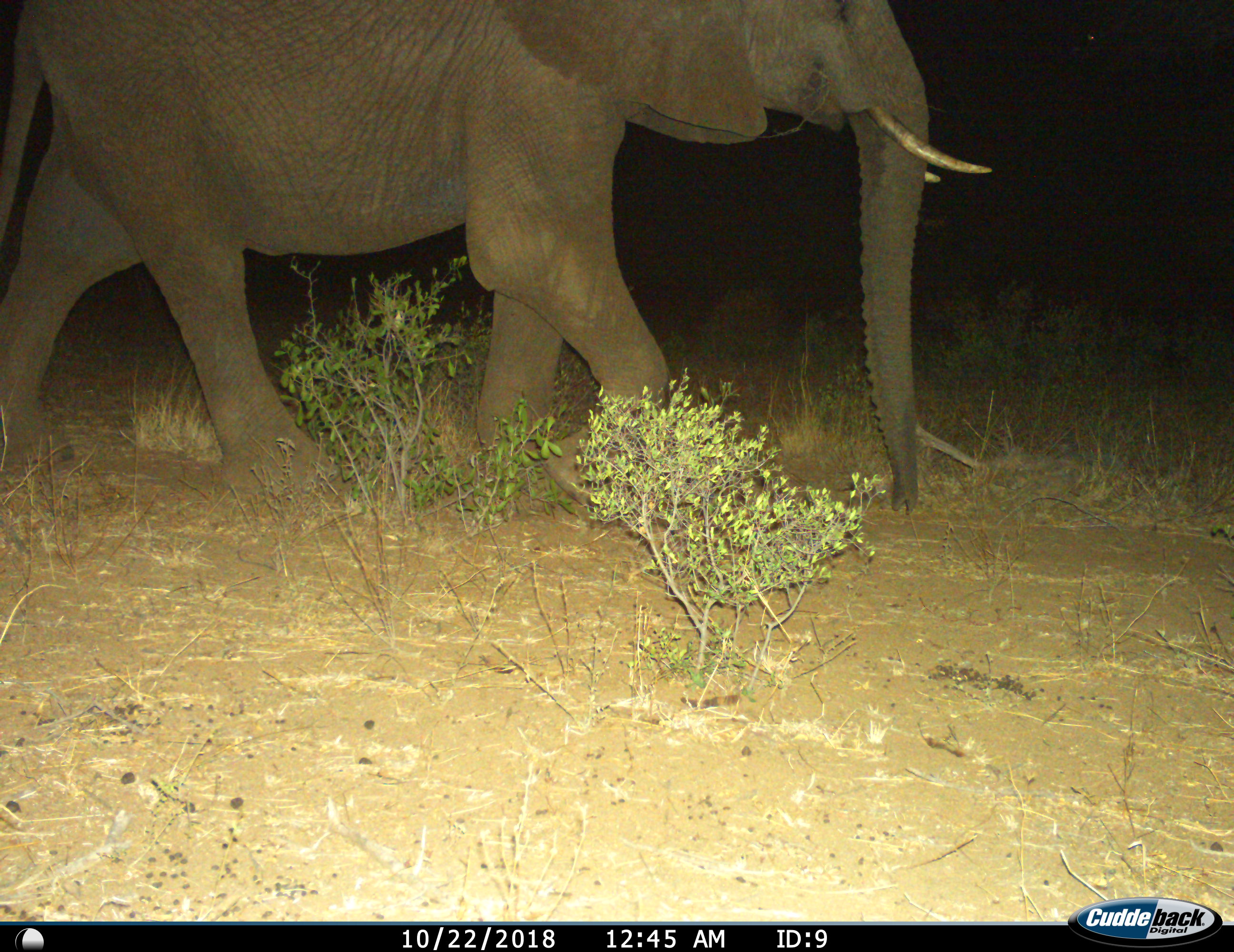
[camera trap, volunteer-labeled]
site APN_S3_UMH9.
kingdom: Animalia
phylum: Chordata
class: Mammalia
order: Proboscidea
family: Elephantidae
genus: Loxodonta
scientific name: Loxodonta africana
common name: african bush elephant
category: elephant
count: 1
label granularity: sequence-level